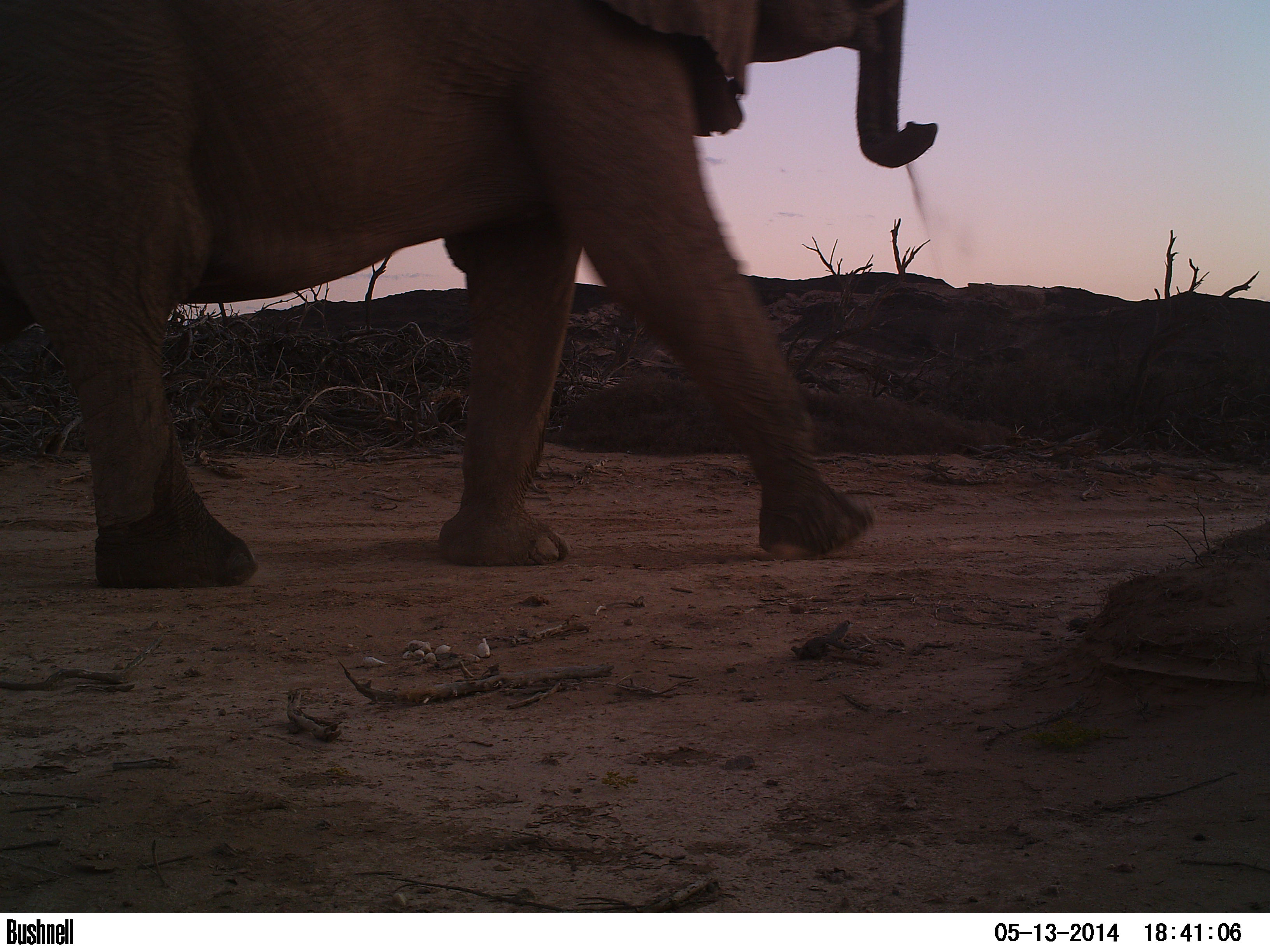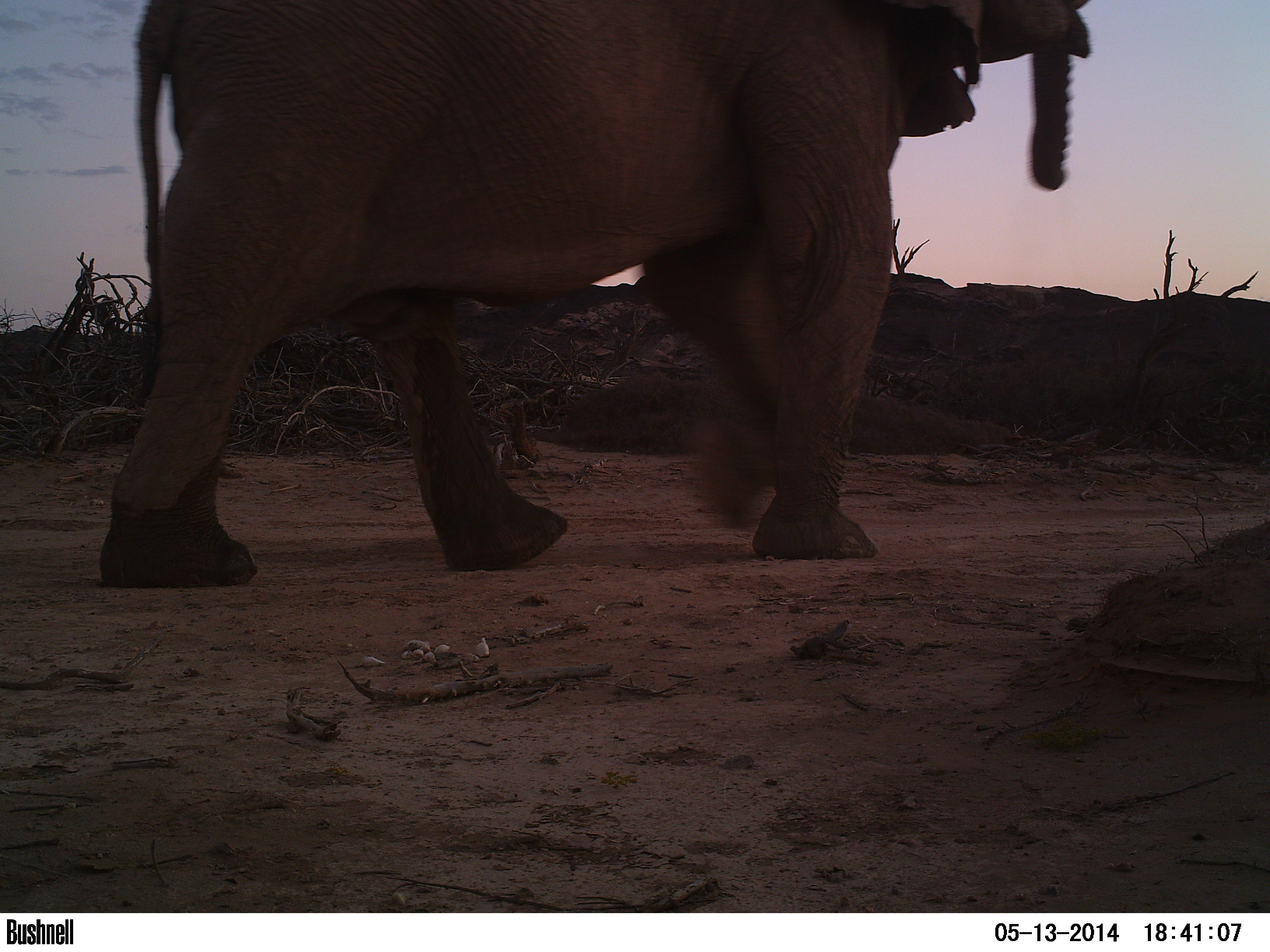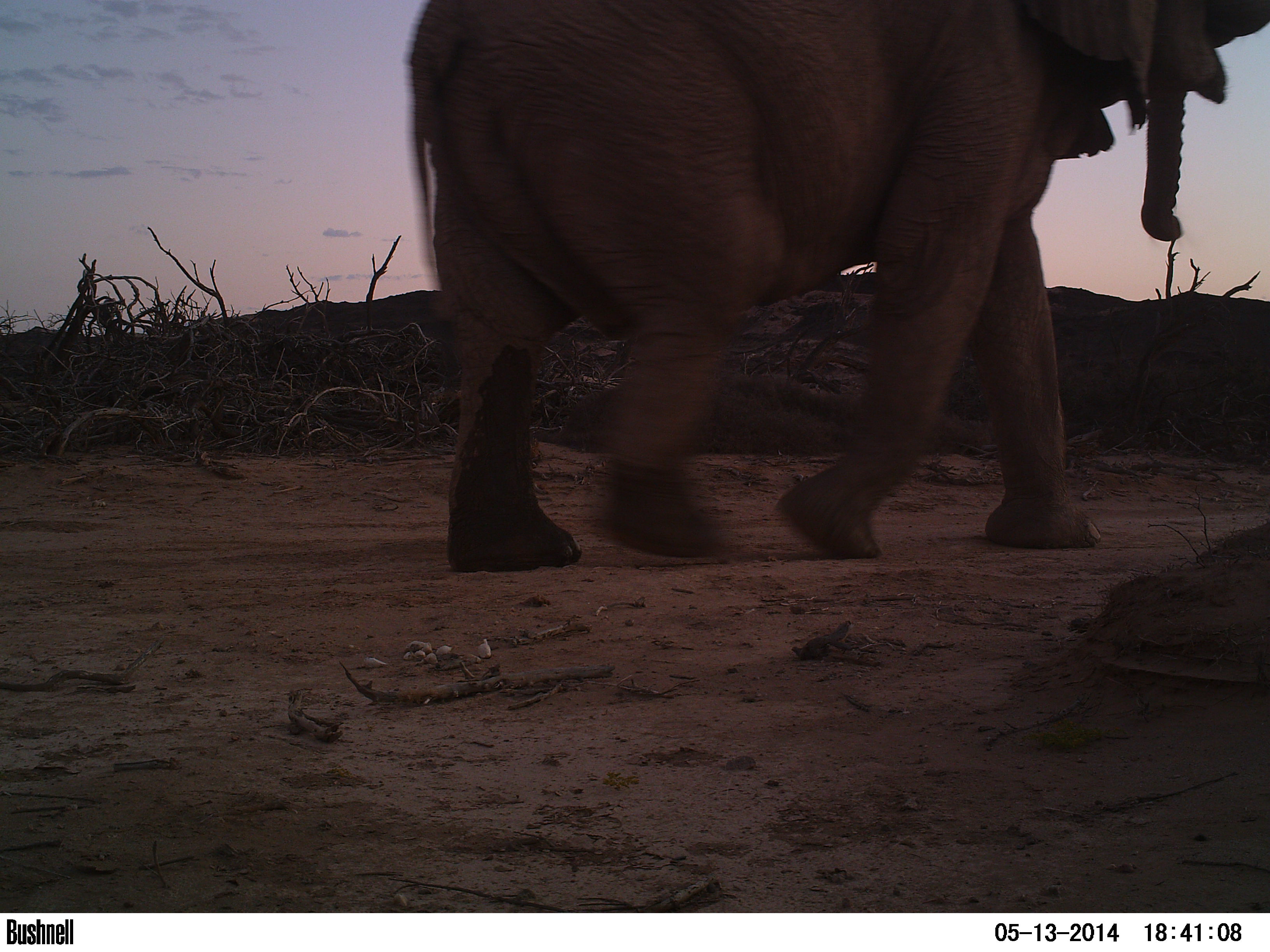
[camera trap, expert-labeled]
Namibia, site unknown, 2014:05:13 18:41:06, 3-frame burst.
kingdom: Animalia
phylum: Chordata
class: Mammalia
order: Proboscidea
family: Elephantidae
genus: Loxodonta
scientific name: Loxodonta africana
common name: african elephant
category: loxodanta africana